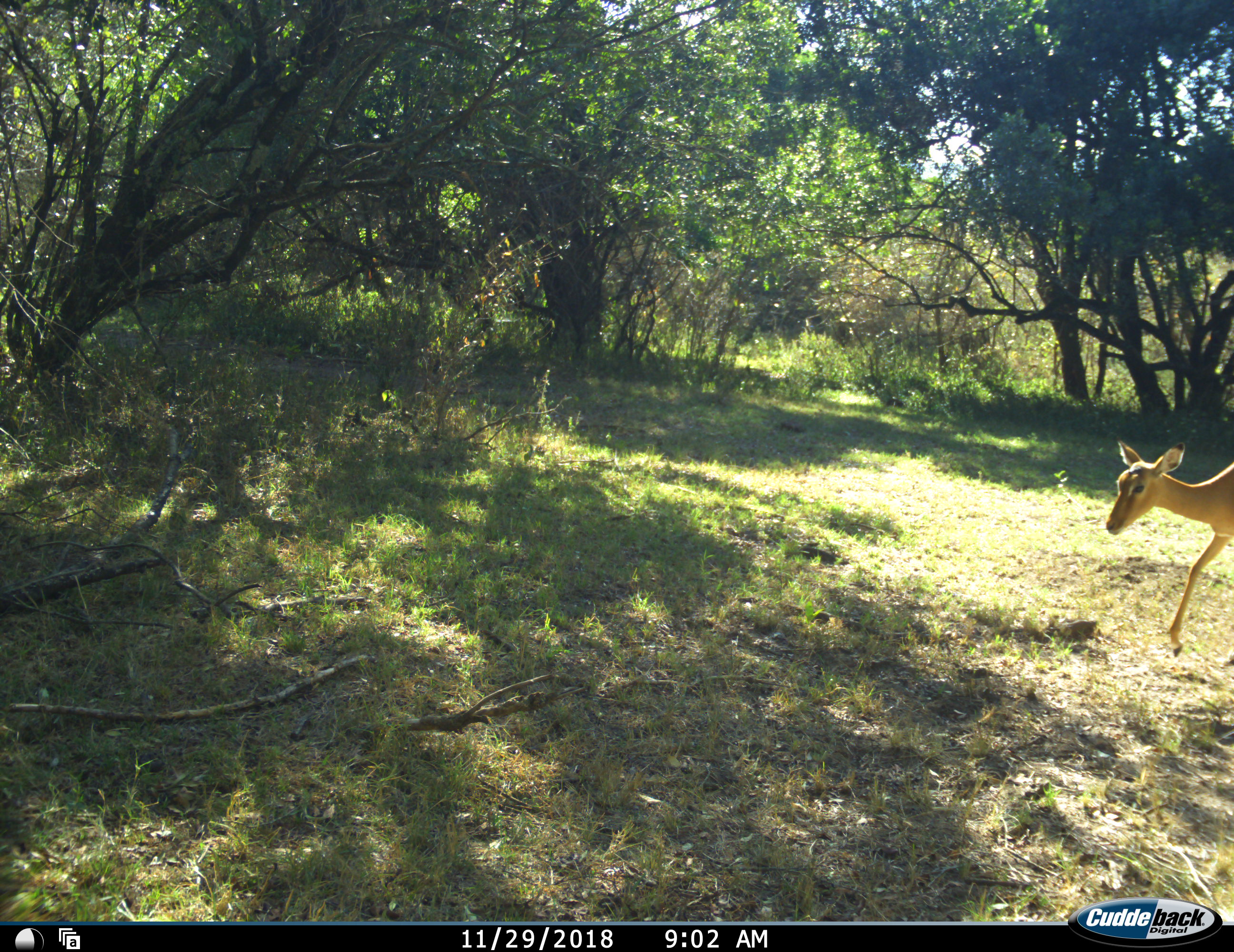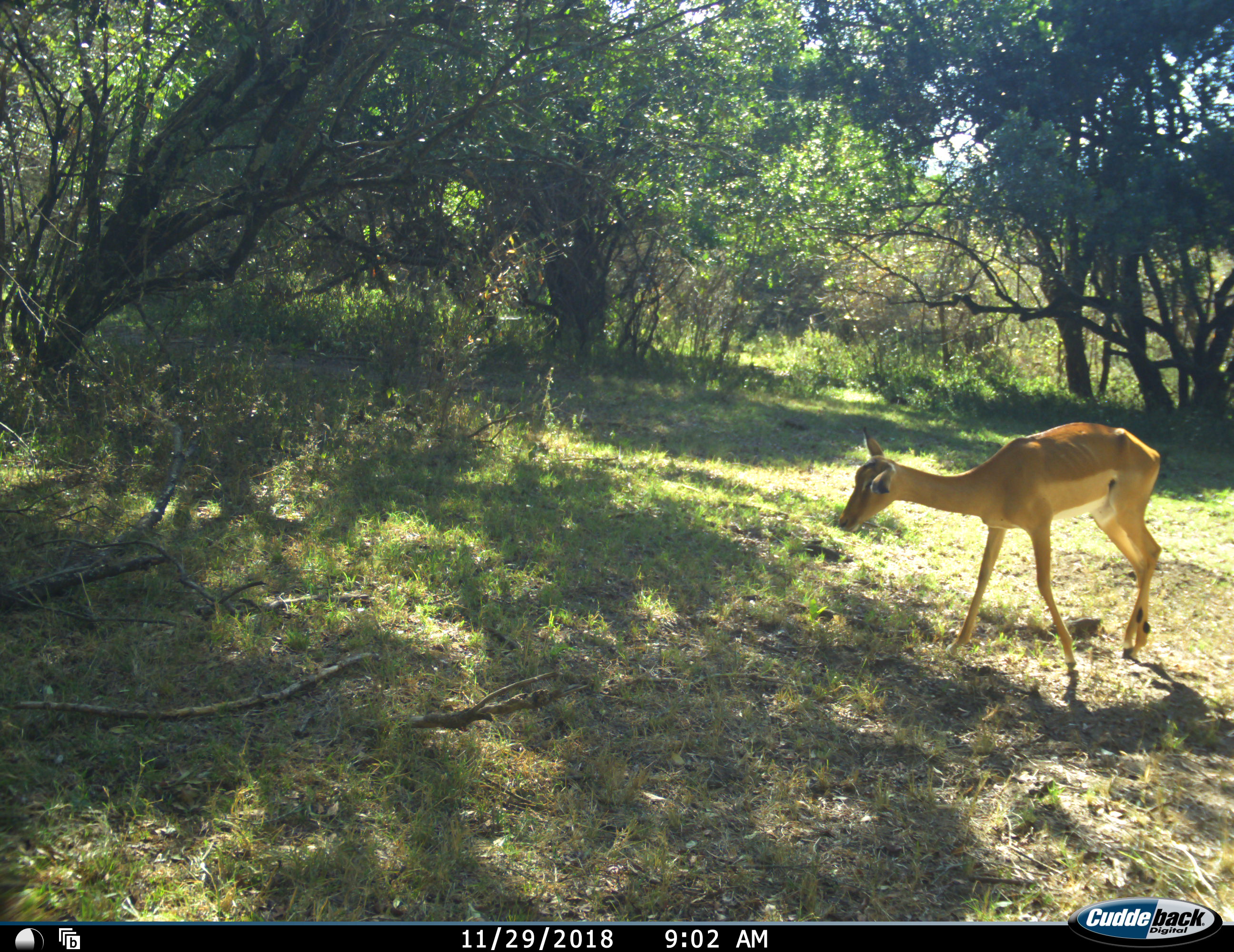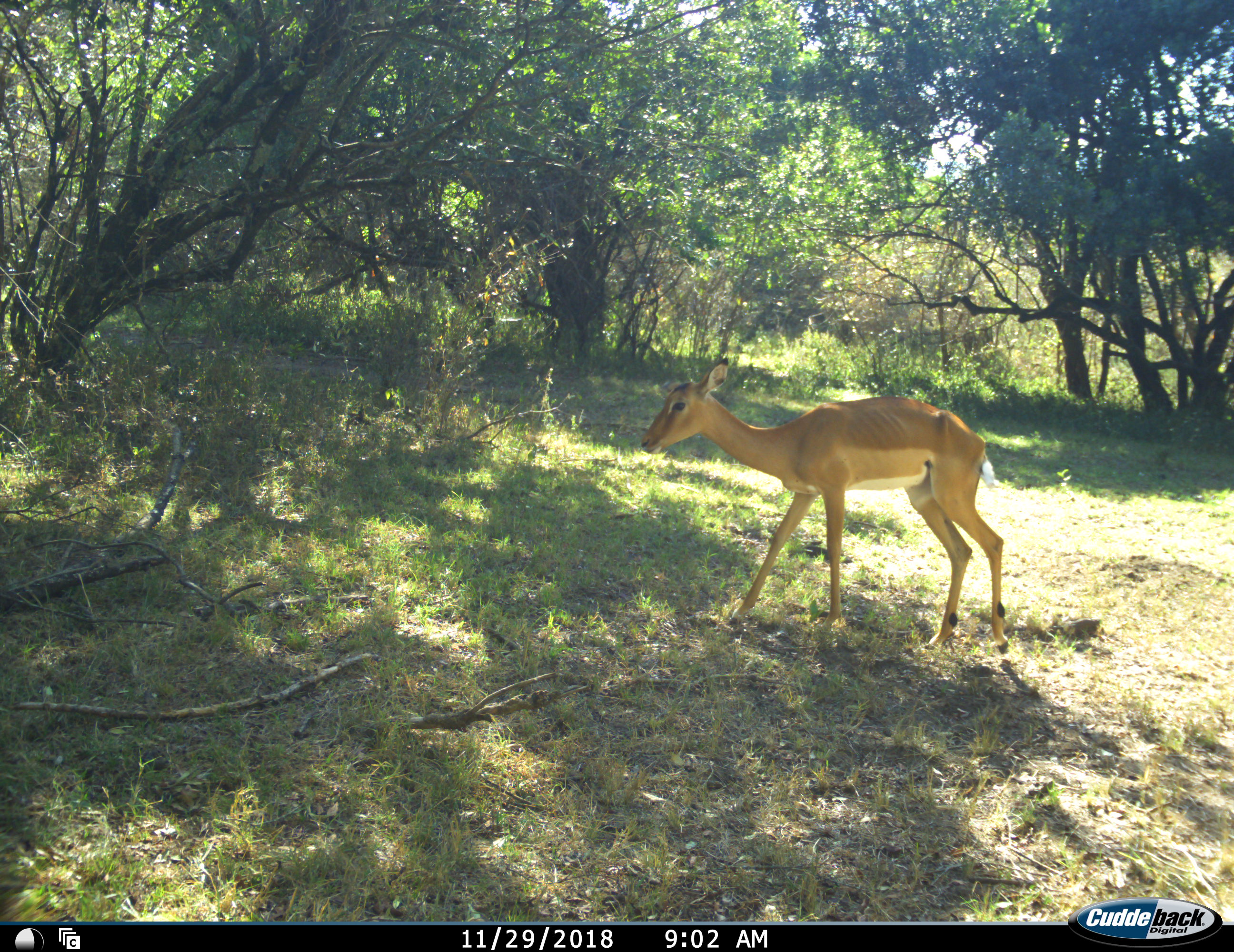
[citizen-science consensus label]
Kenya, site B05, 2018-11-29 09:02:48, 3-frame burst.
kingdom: Animalia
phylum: Chordata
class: Mammalia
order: Artiodactyla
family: Bovidae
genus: Aepyceros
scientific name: Aepyceros melampus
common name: impala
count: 1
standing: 11%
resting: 0%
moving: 100%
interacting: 0%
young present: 11%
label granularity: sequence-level